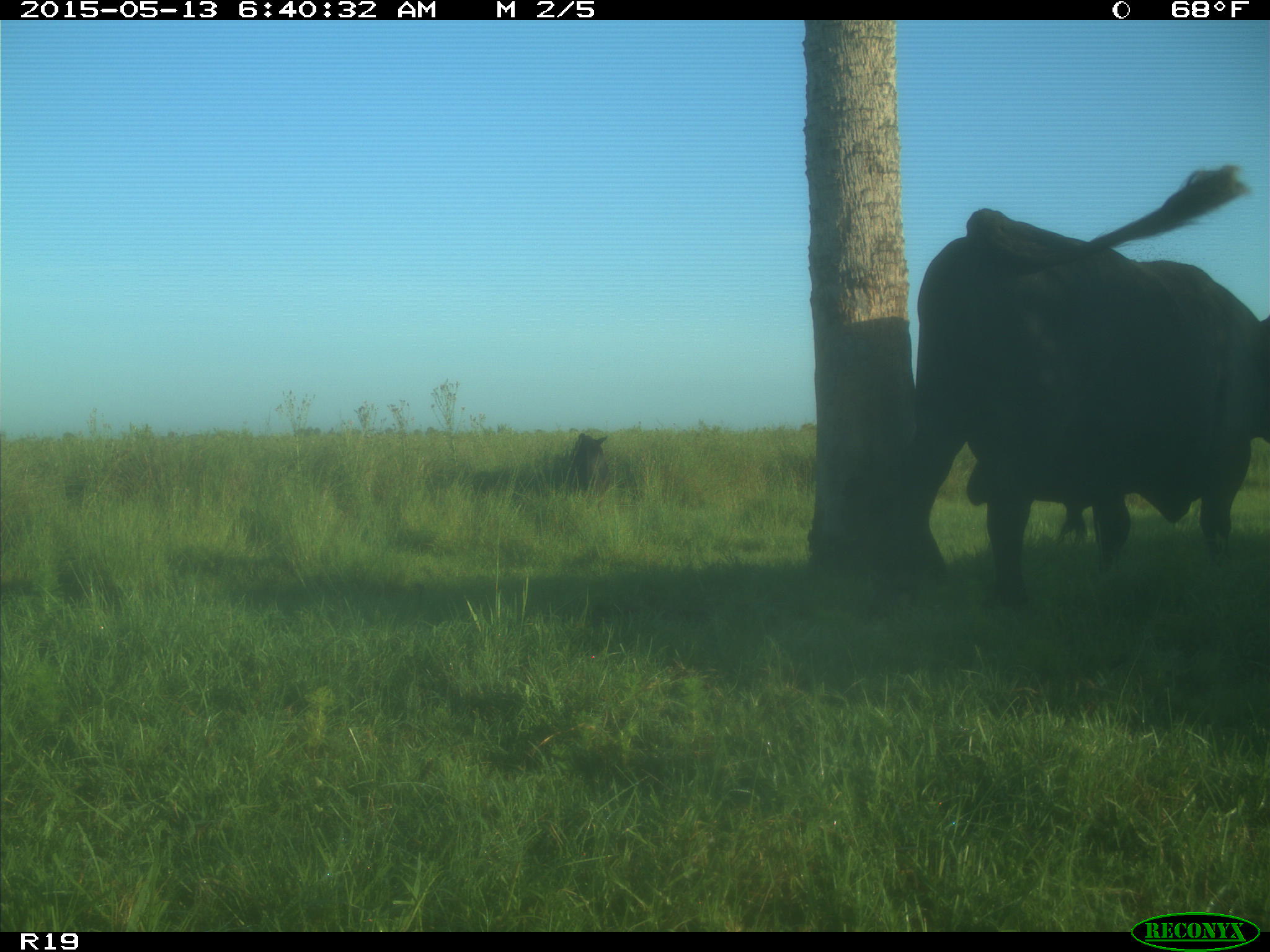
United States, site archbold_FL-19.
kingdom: Animalia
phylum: Chordata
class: Mammalia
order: Artiodactyla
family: Bovidae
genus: Bos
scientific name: Bos taurus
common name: domestic cow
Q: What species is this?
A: Bos taurus (domestic cow).